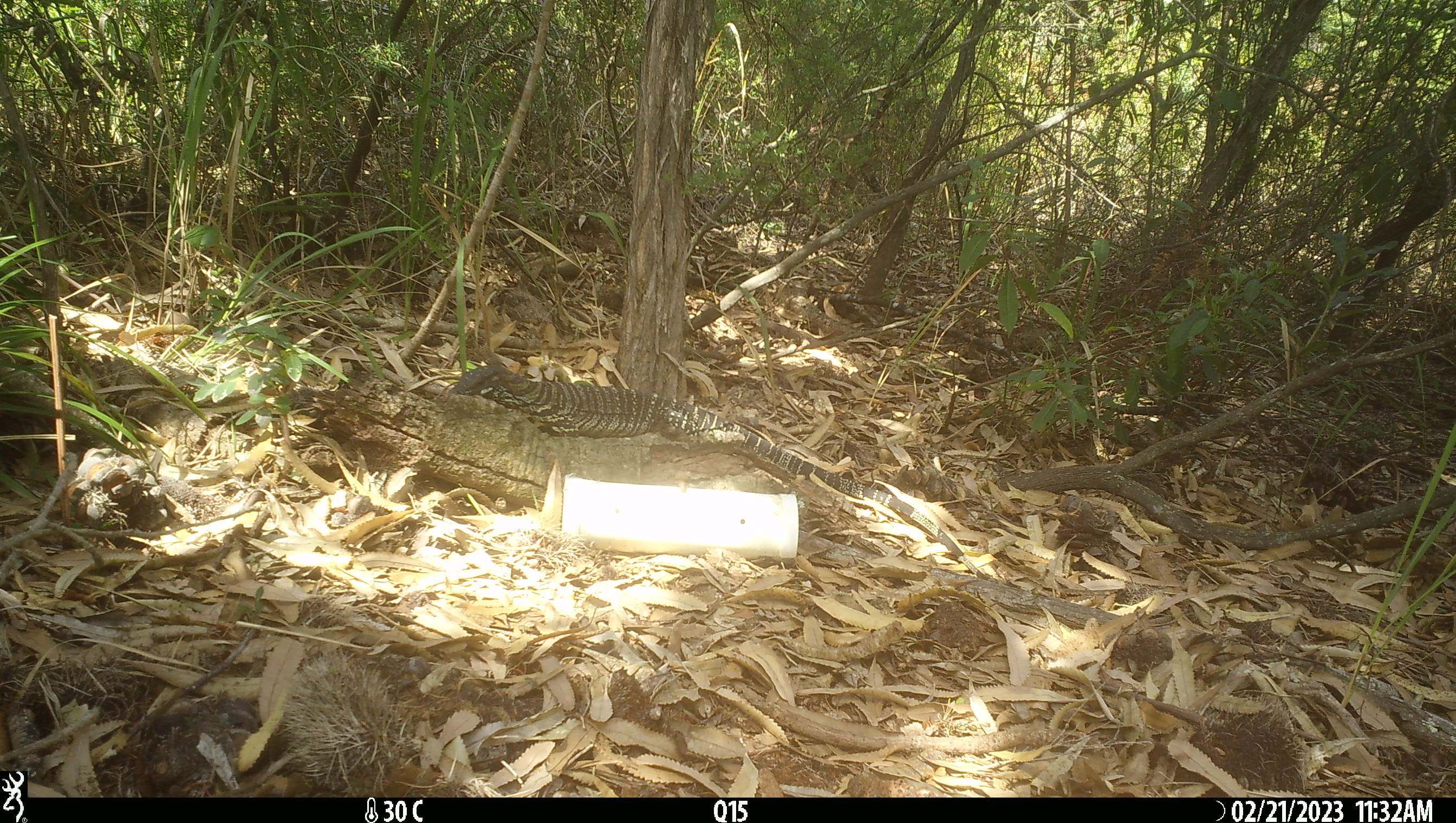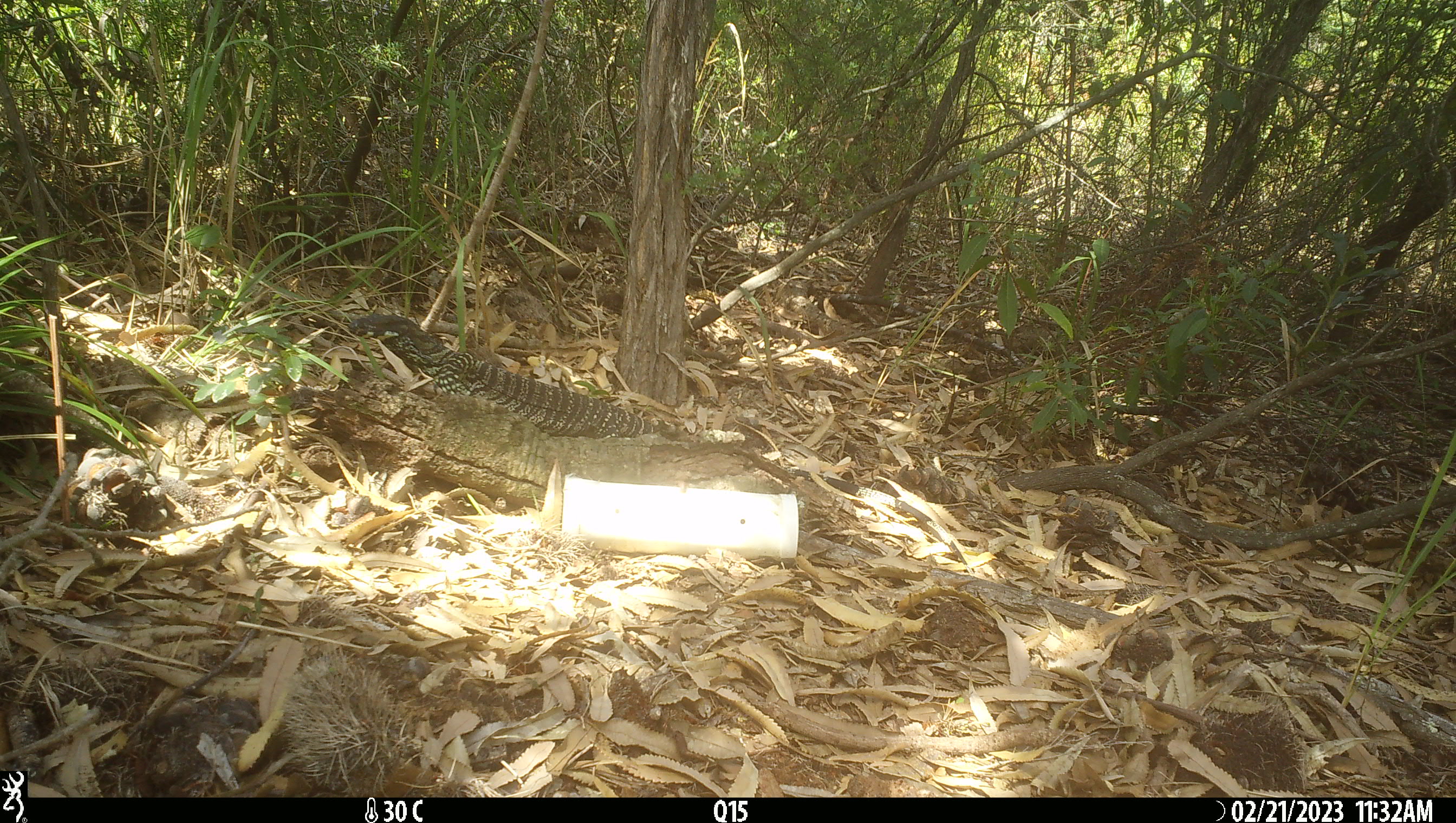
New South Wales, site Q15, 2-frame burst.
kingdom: Animalia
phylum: Chordata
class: Reptilia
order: Squamata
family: Varanidae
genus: Varanus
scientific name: Varanus varius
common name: lace monitor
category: goanna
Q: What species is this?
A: Goanna (lace monitor) (Varanus varius).